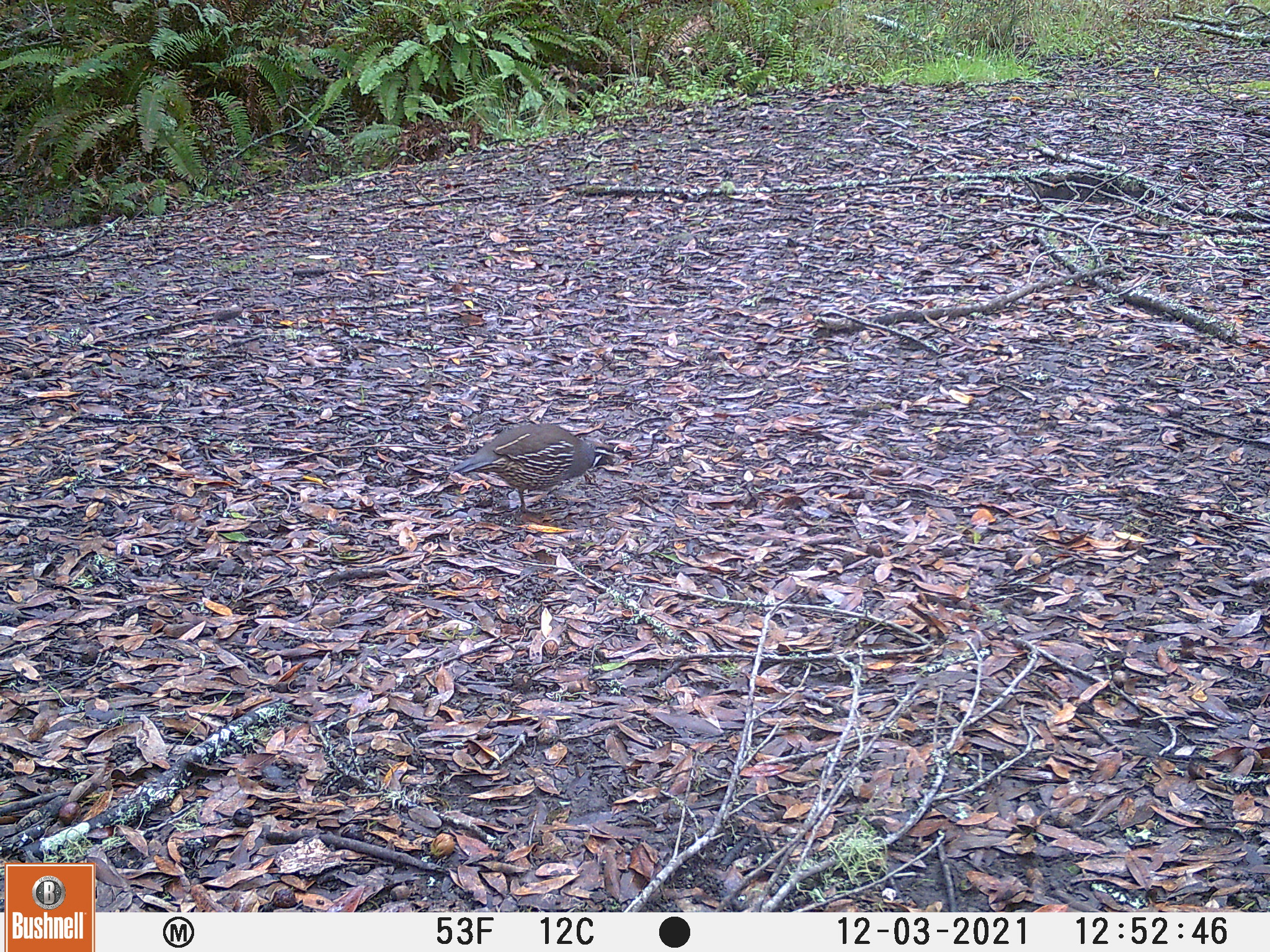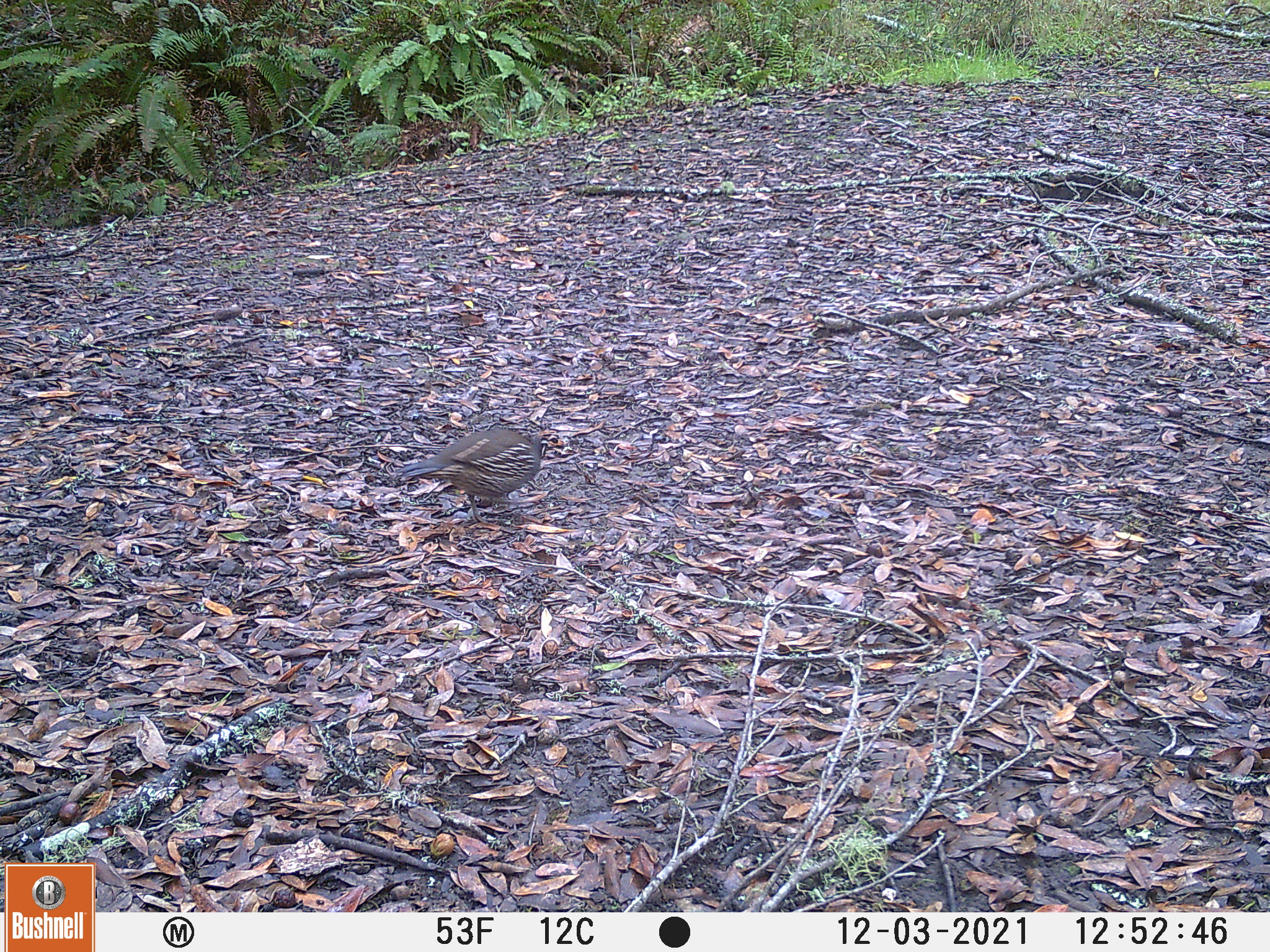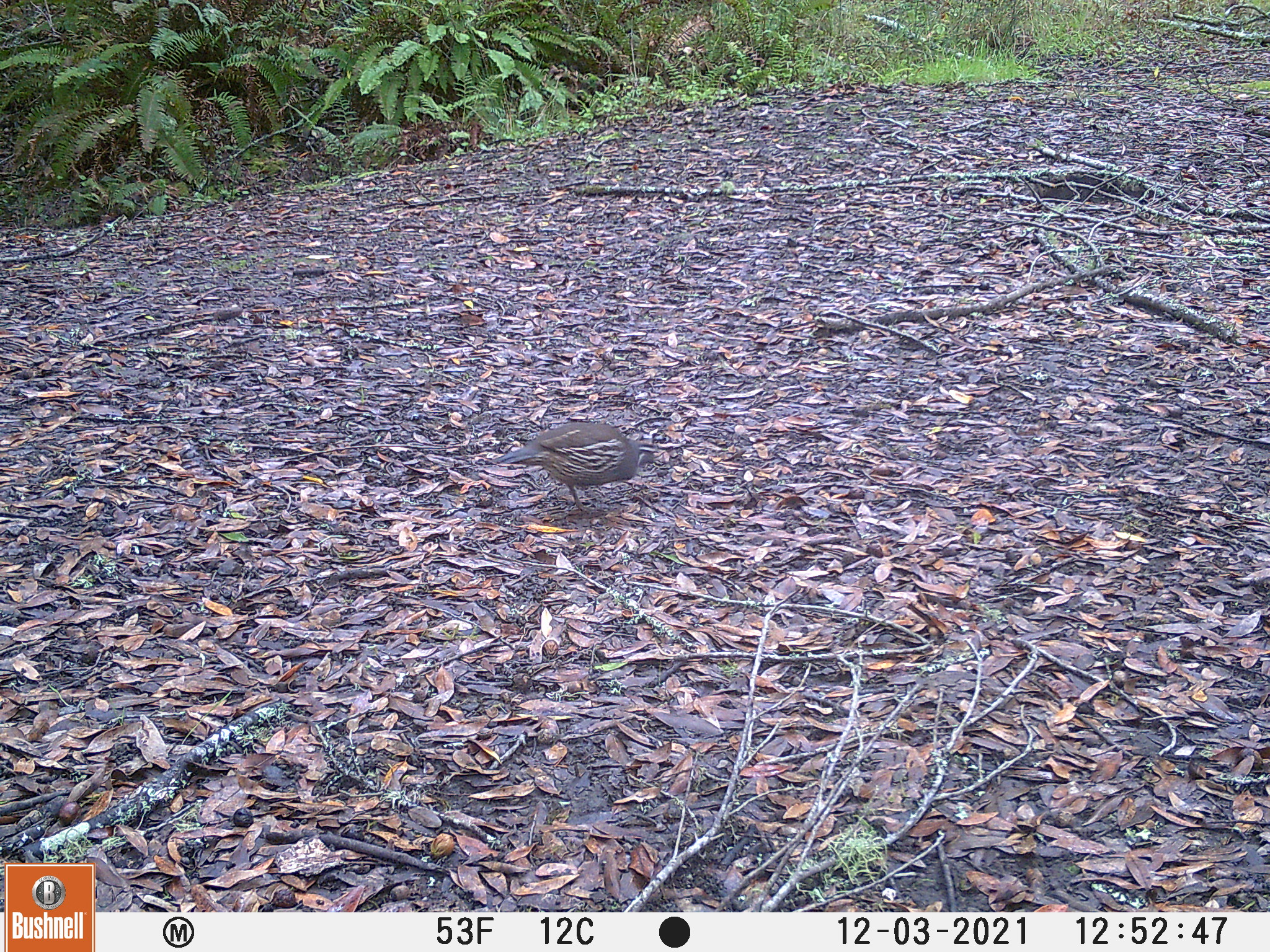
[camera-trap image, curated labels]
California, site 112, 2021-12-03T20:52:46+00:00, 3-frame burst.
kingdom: Animalia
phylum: Chordata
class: Aves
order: Galliformes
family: Odontophoridae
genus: Callipepla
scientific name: Callipepla californica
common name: california quail